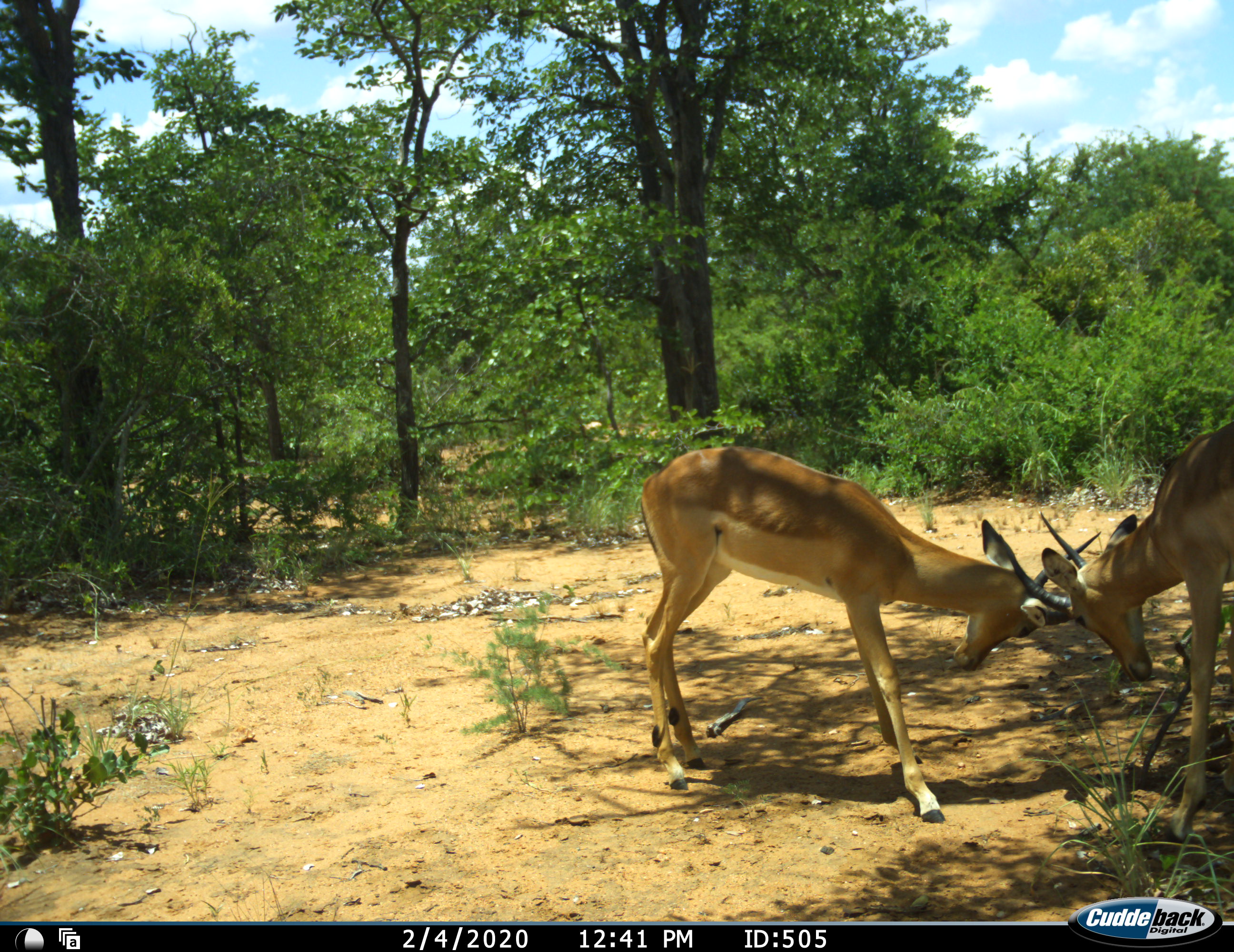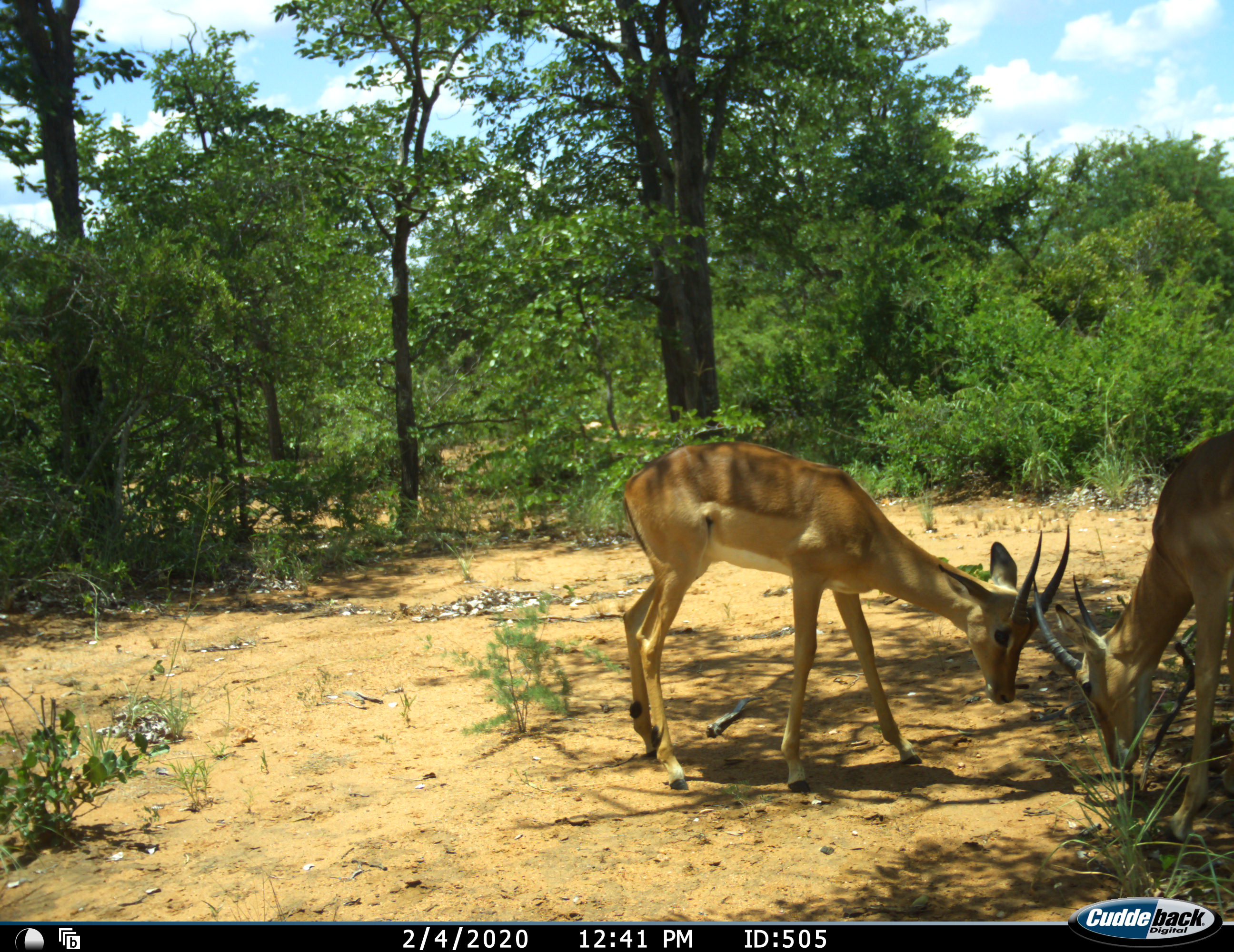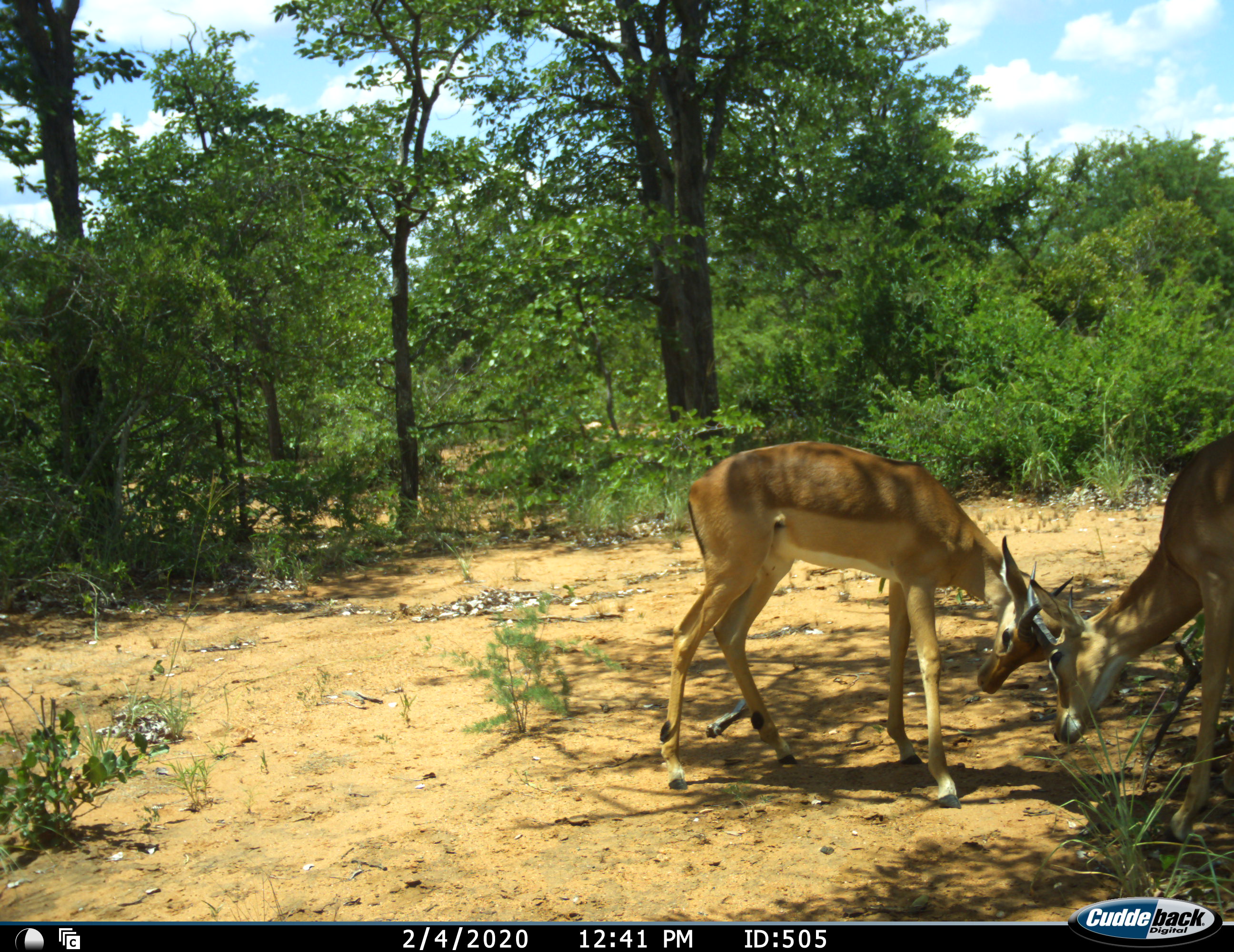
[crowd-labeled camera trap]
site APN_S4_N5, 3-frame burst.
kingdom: Animalia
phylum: Chordata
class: Mammalia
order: Artiodactyla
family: Bovidae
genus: Aepyceros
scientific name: Aepyceros melampus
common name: impala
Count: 2.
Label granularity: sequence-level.